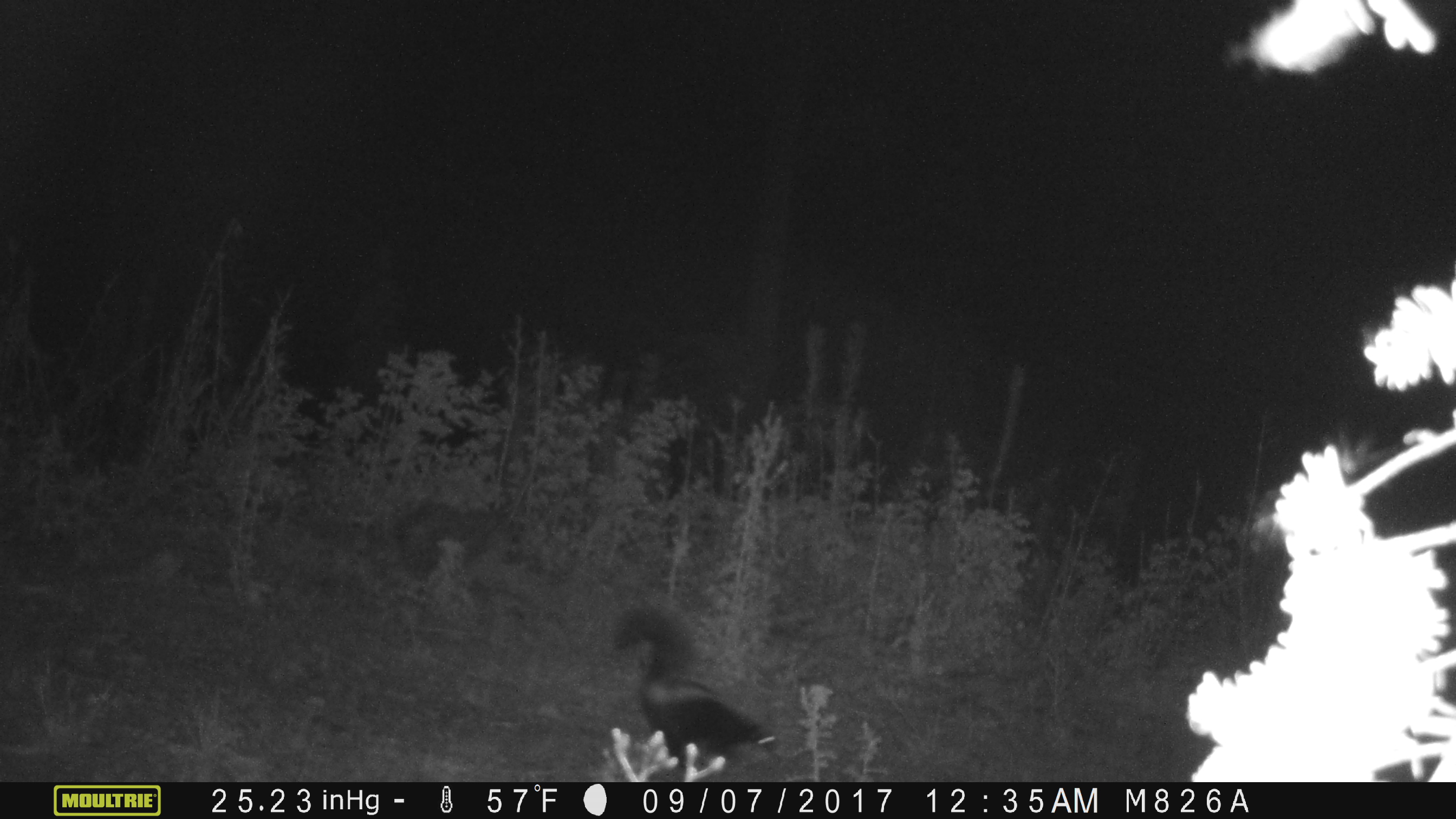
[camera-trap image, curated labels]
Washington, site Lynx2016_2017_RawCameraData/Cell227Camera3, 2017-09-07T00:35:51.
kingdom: Animalia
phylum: Chordata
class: Mammalia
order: Carnivora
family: Mephitidae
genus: Mephitis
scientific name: Mephitis mephitis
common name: striped skunk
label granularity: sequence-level